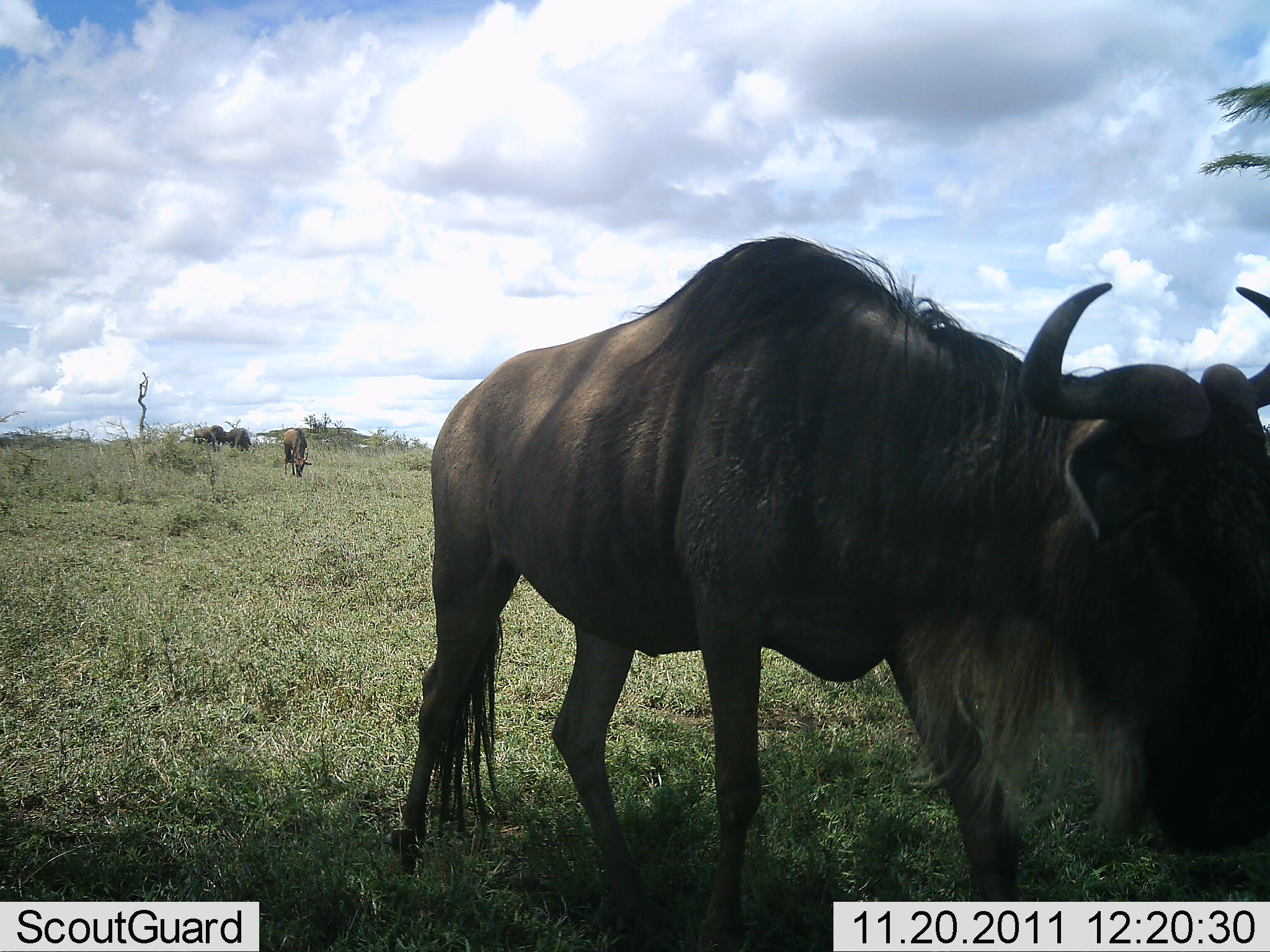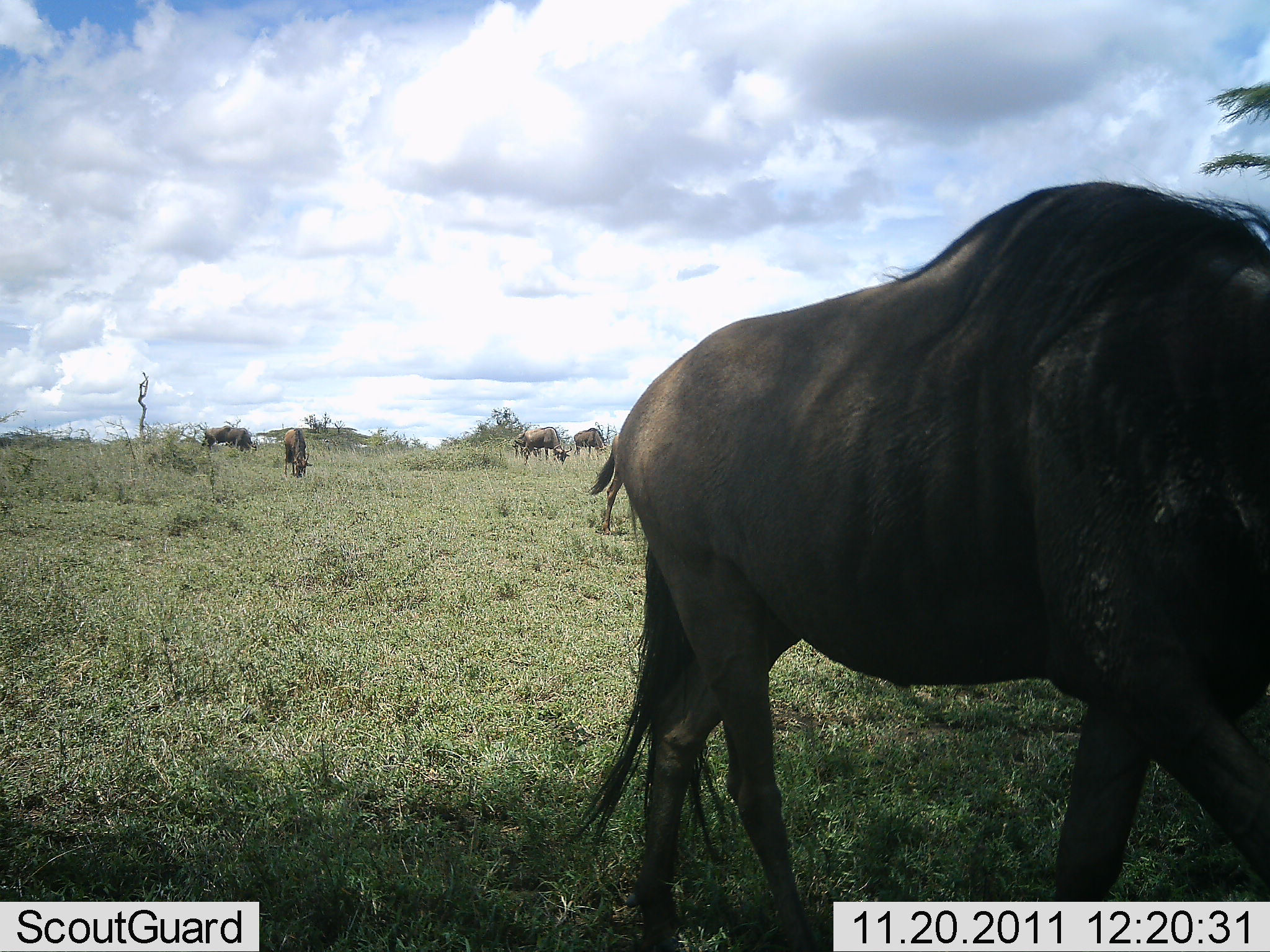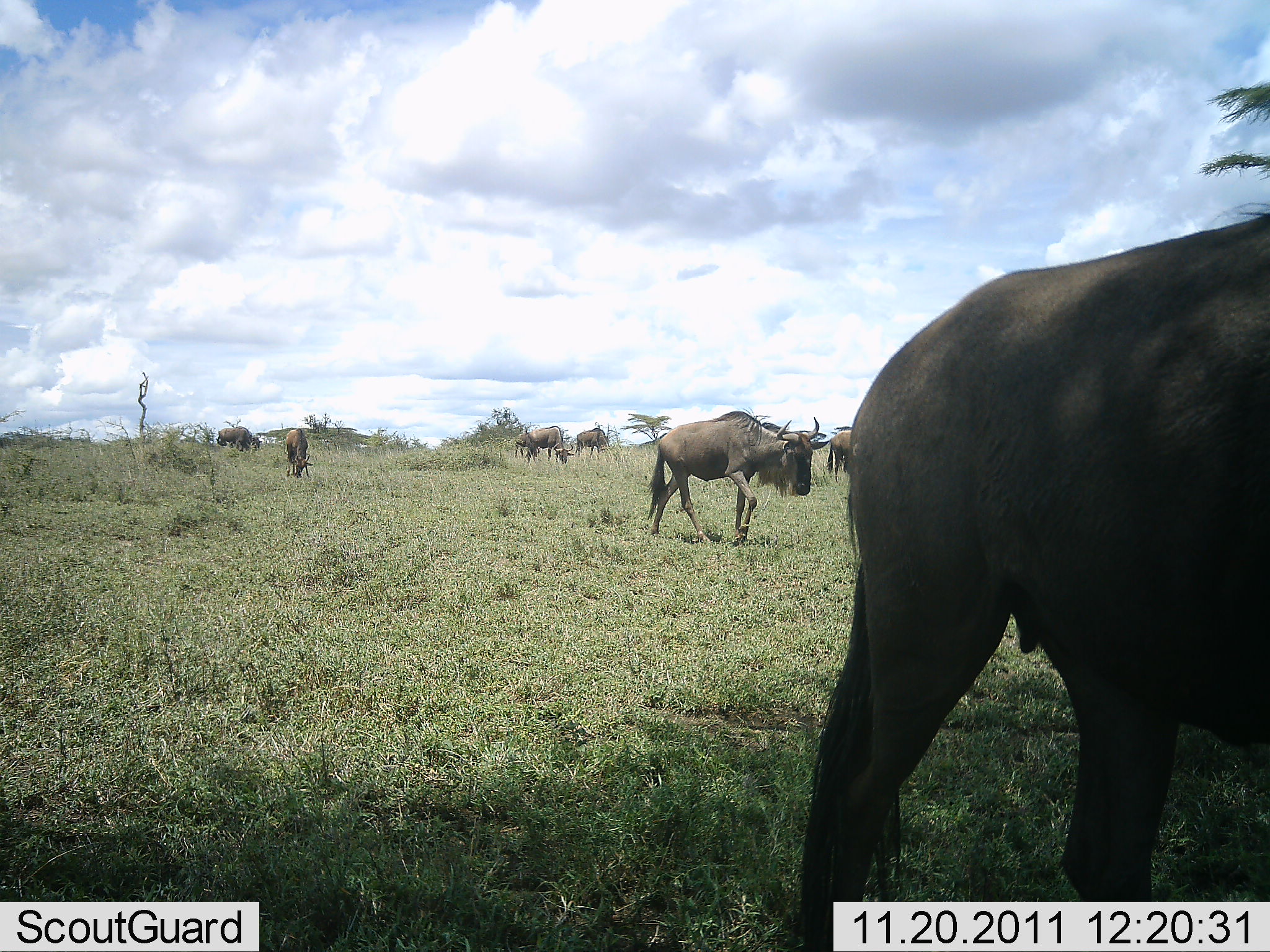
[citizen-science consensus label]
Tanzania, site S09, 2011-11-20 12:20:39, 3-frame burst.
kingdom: Animalia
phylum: Chordata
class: Mammalia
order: Artiodactyla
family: Bovidae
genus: Connochaetes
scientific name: Connochaetes taurinus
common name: blue wildebeest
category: wildebeest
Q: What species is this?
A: Wildebeest (blue wildebeest) (Connochaetes taurinus).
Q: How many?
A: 7.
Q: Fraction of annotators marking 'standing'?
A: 50%.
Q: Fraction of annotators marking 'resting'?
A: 0%.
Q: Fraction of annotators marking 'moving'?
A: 70%.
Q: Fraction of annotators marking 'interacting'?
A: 0%.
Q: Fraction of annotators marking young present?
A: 0%.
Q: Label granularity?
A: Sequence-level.